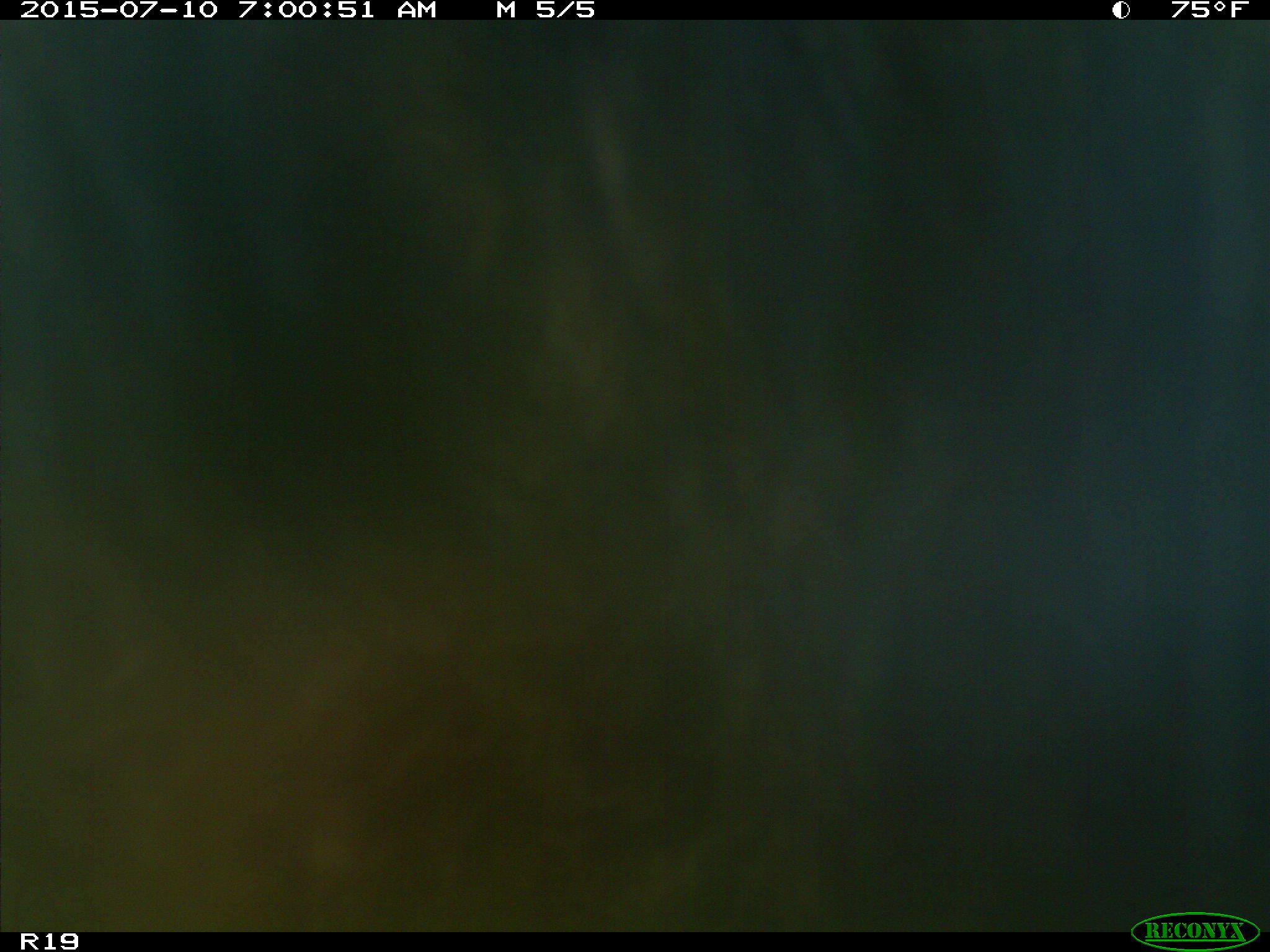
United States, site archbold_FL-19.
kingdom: Animalia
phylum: Chordata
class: Mammalia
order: Artiodactyla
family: Bovidae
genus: Bos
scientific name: Bos taurus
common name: domestic cow